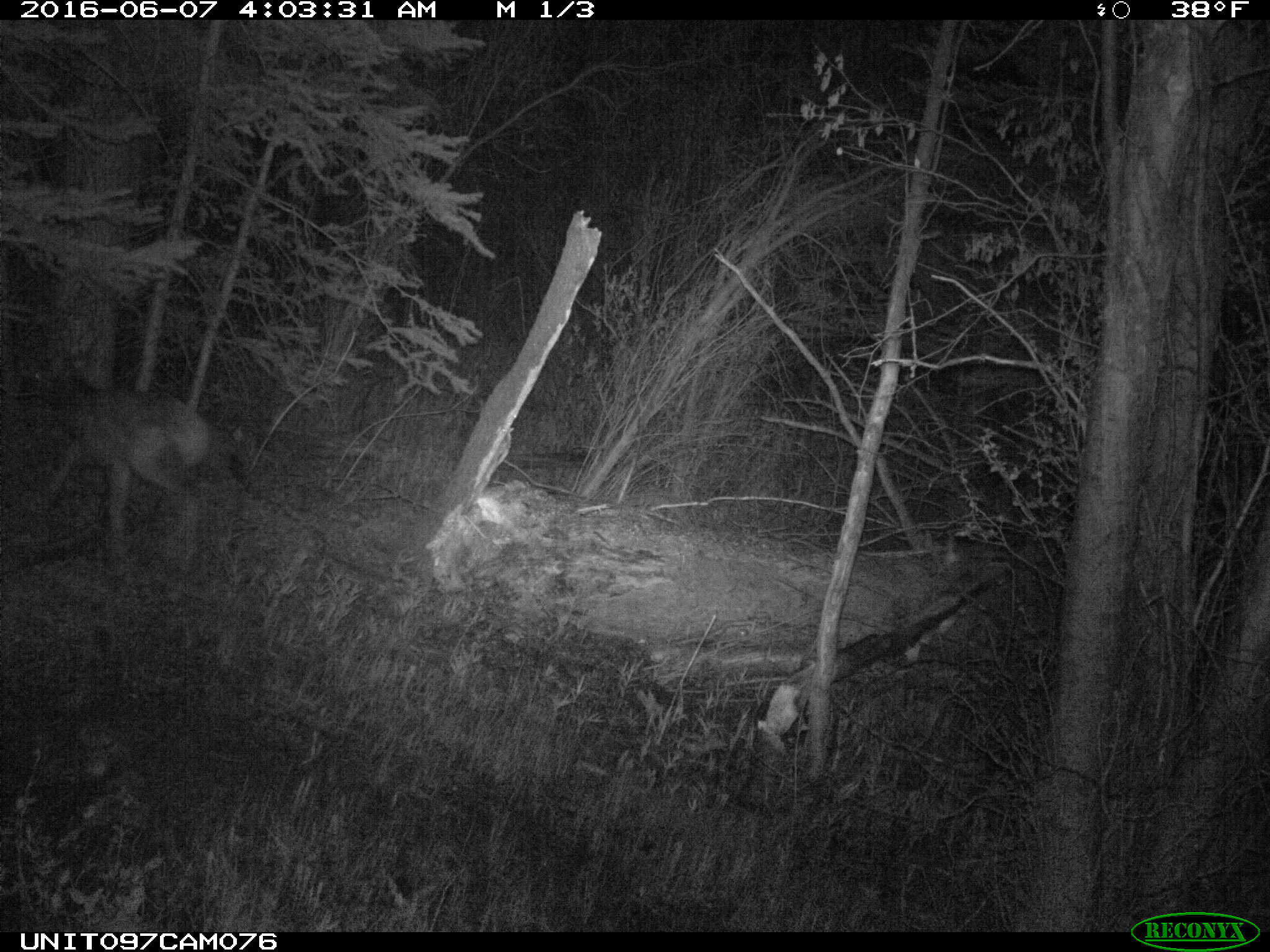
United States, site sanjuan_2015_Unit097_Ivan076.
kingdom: Animalia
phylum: Chordata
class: Mammalia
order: Artiodactyla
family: Cervidae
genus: Cervus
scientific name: Cervus elaphus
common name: red deer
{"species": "Cervus elaphus (red deer)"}